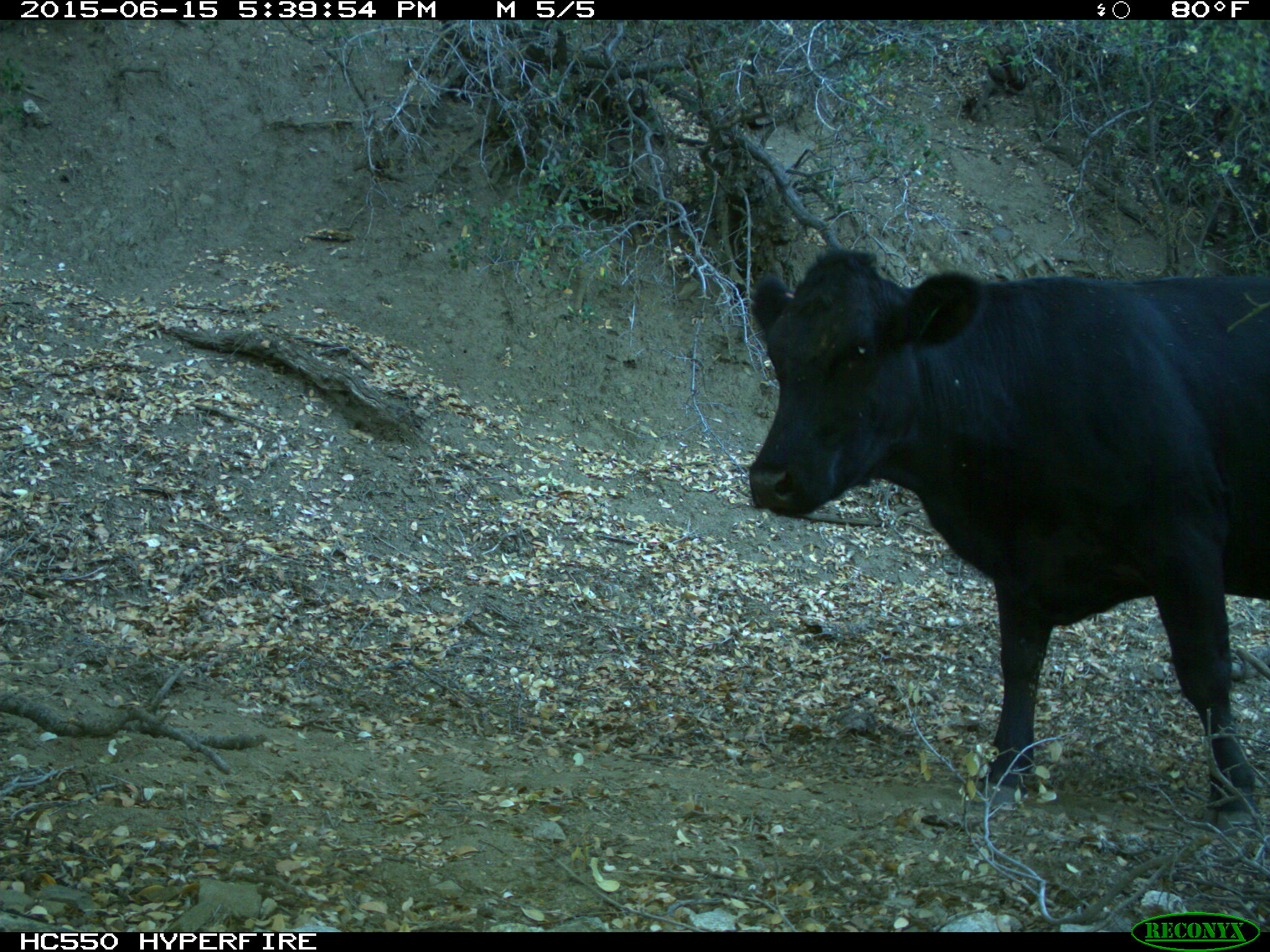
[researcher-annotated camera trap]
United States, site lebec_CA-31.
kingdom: Animalia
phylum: Chordata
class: Mammalia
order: Artiodactyla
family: Bovidae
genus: Bos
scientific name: Bos taurus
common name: domestic cow